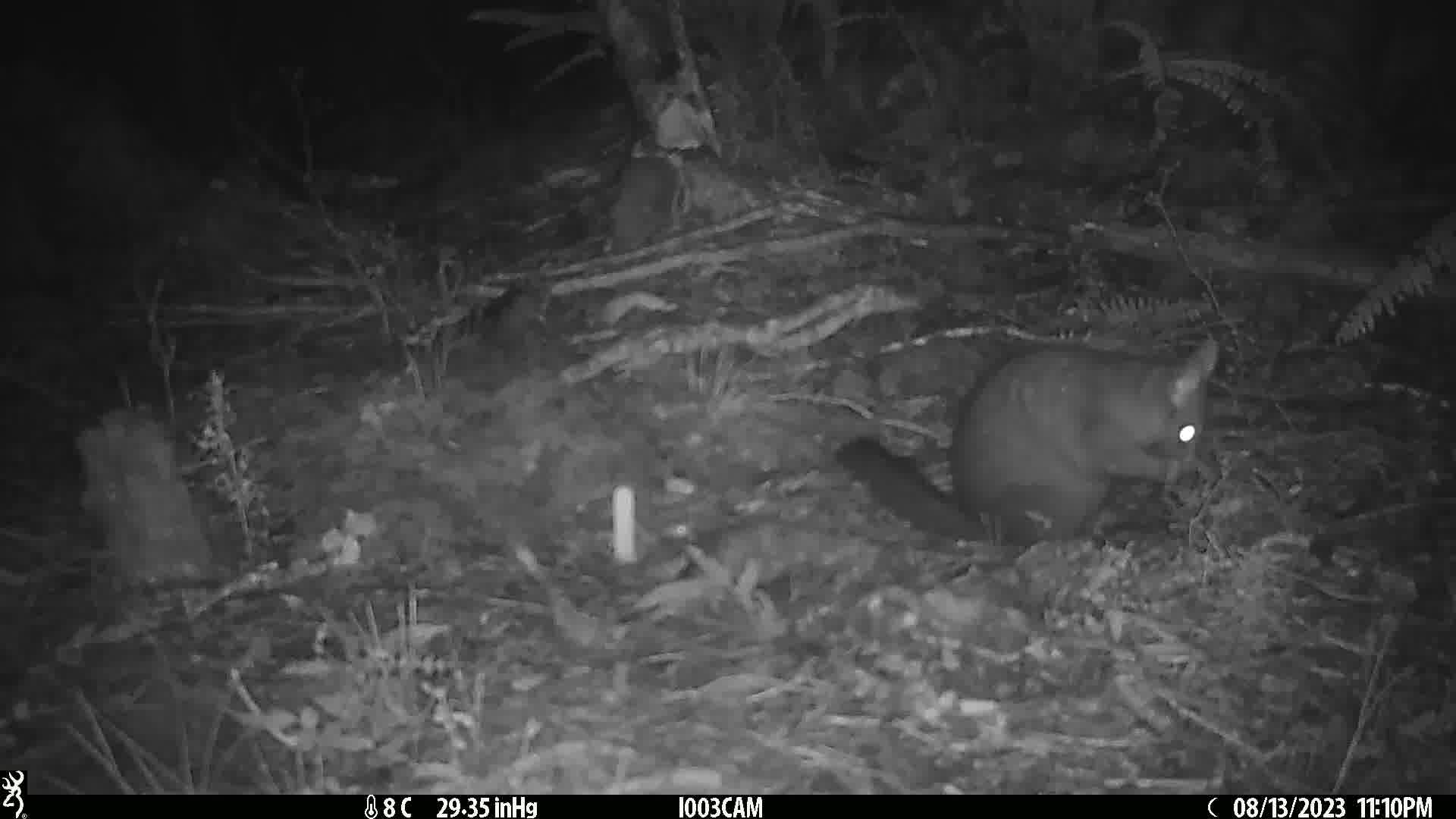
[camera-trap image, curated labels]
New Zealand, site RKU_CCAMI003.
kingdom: Animalia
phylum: Chordata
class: Mammalia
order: Diprotodontia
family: Phalangeridae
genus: Trichosurus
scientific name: Trichosurus vulpecula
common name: common brushtail possum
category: possum